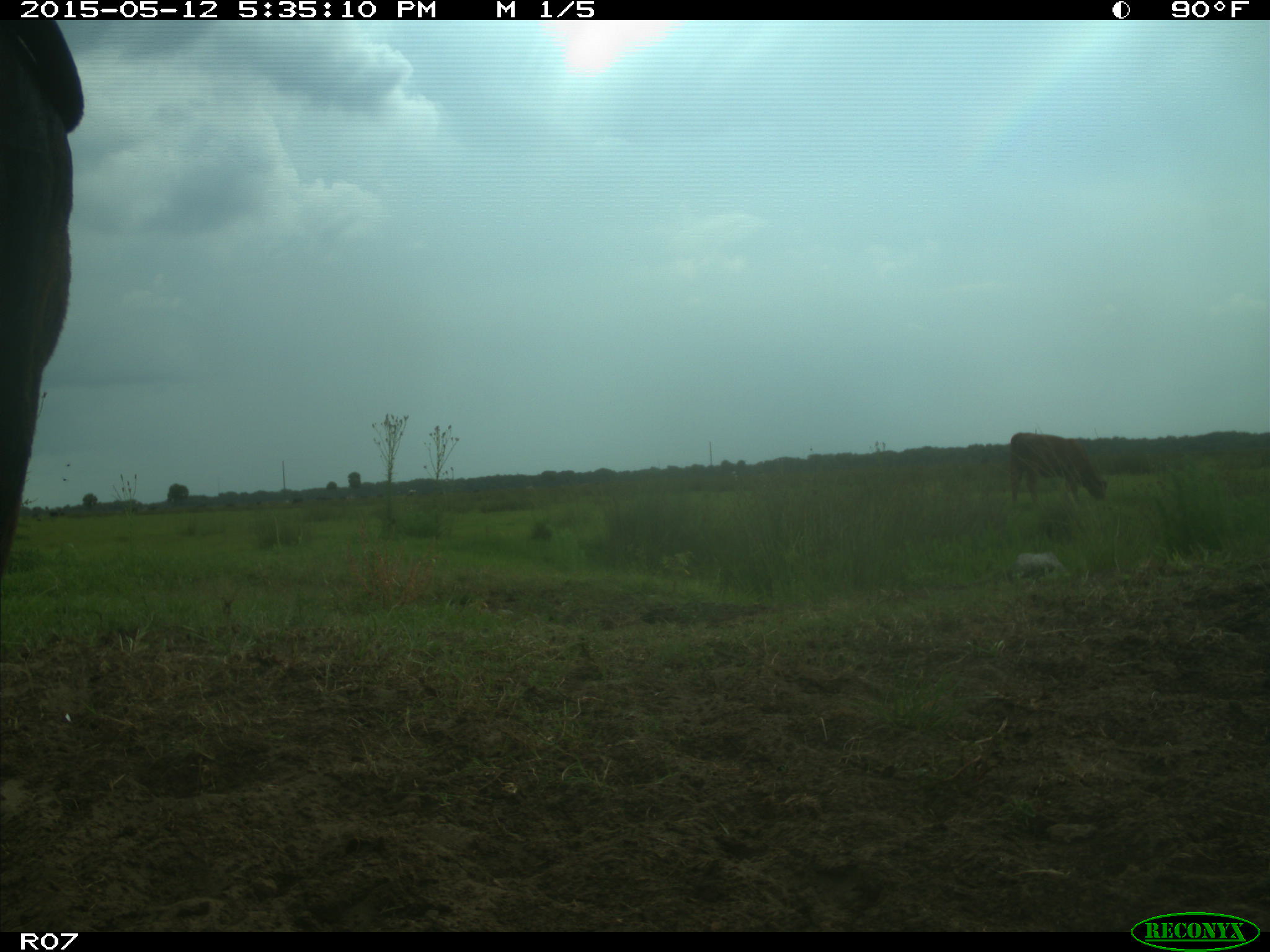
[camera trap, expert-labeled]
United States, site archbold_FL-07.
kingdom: Animalia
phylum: Chordata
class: Mammalia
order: Artiodactyla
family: Bovidae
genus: Bos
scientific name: Bos taurus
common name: domestic cow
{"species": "Bos taurus (domestic cow)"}